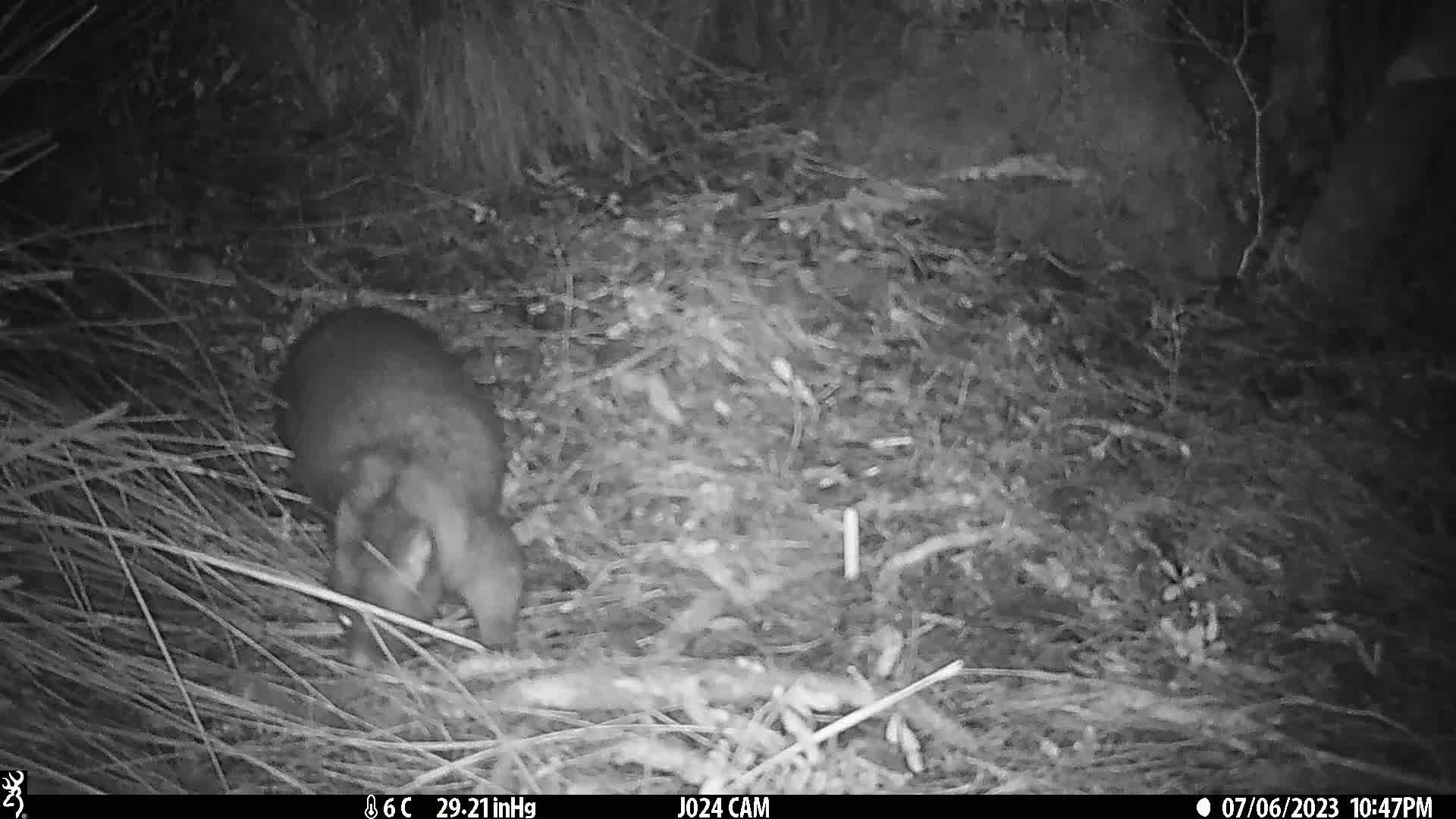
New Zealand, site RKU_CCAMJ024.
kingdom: Animalia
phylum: Chordata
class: Mammalia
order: Diprotodontia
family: Phalangeridae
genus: Trichosurus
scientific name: Trichosurus vulpecula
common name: common brushtail possum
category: possum